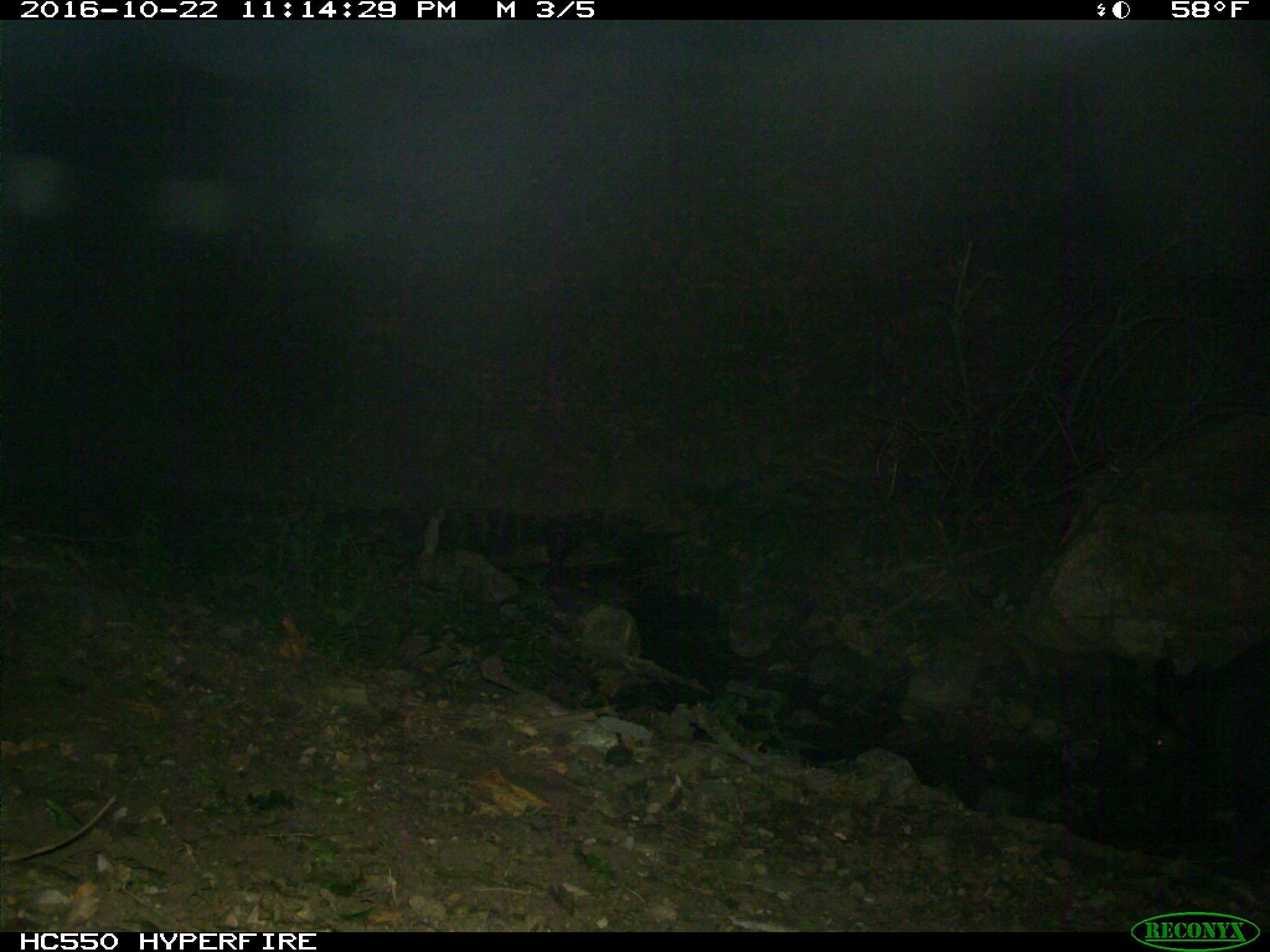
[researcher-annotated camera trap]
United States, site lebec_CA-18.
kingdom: Animalia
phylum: Chordata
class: Mammalia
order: Artiodactyla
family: Suidae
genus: Sus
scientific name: Sus scrofa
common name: wild boar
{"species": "Sus scrofa (wild boar)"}